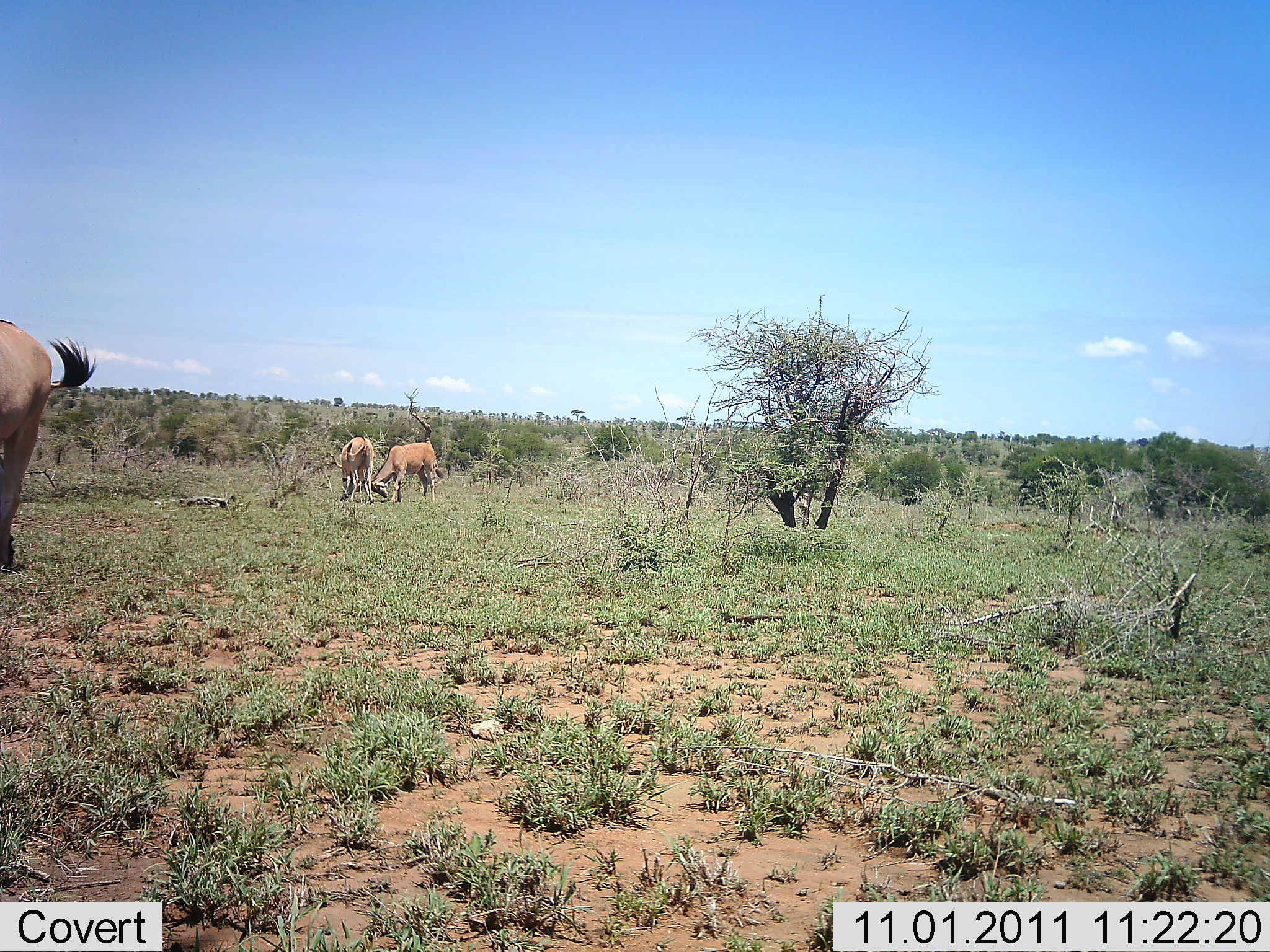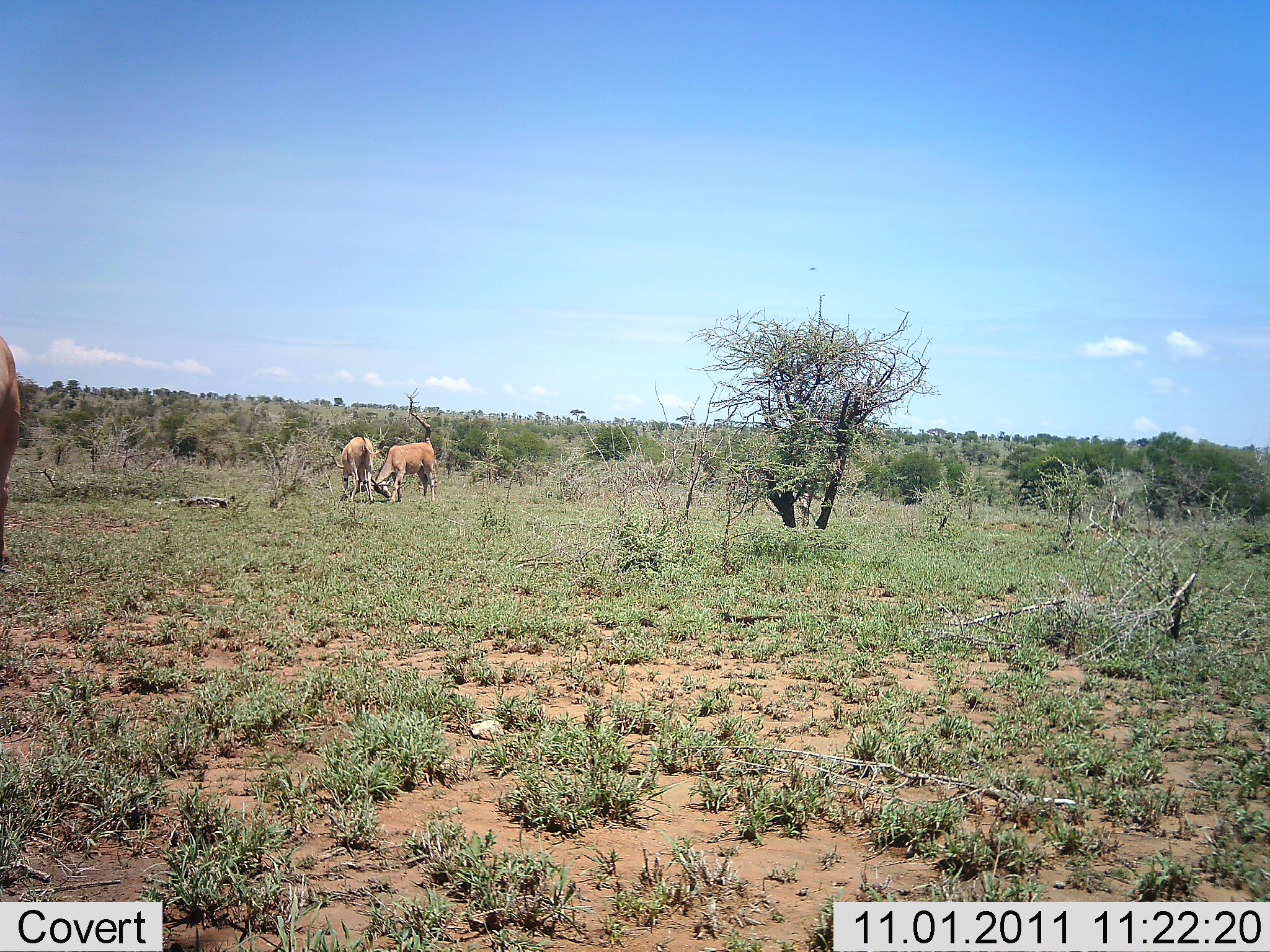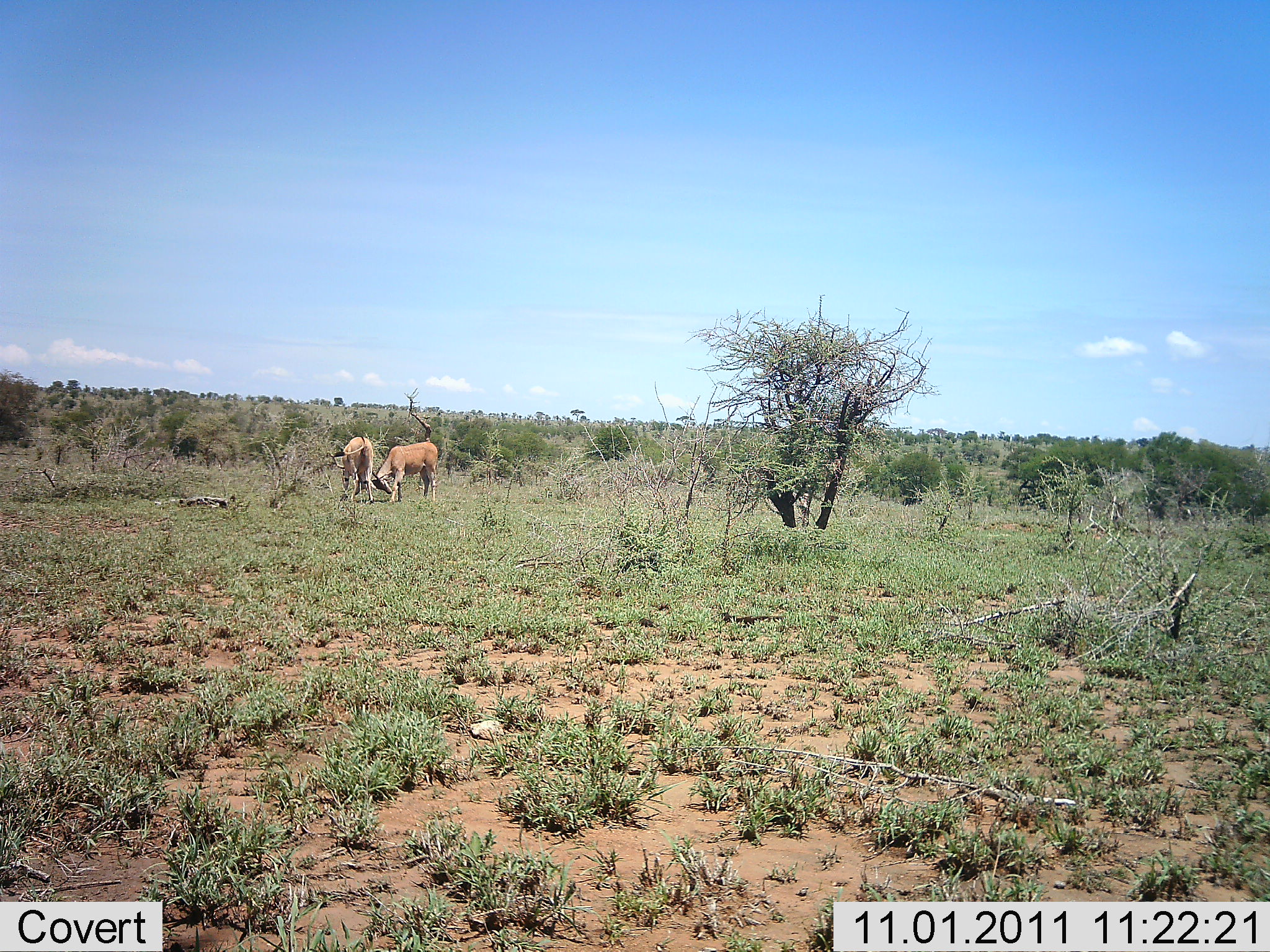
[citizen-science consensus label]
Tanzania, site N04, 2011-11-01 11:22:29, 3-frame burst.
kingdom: Animalia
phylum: Chordata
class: Mammalia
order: Artiodactyla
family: Bovidae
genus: Alcelaphus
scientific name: Alcelaphus buselaphus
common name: hartebeest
Hartebeest (Alcelaphus buselaphus), count 3. Behavior (volunteer vote fractions): standing 55%, resting 0%, moving 0%, interacting 45%. Young present (vote fraction): 0%. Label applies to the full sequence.